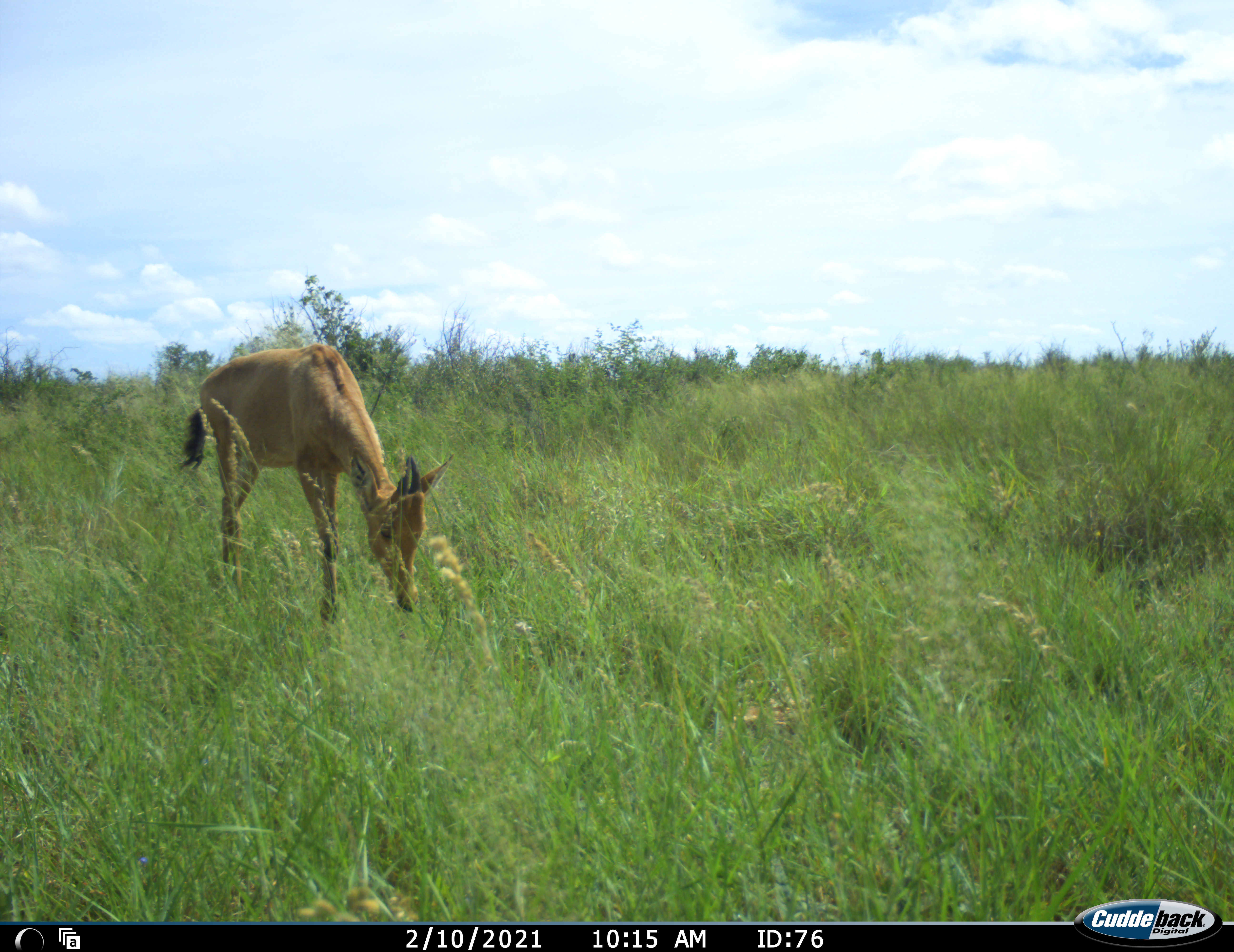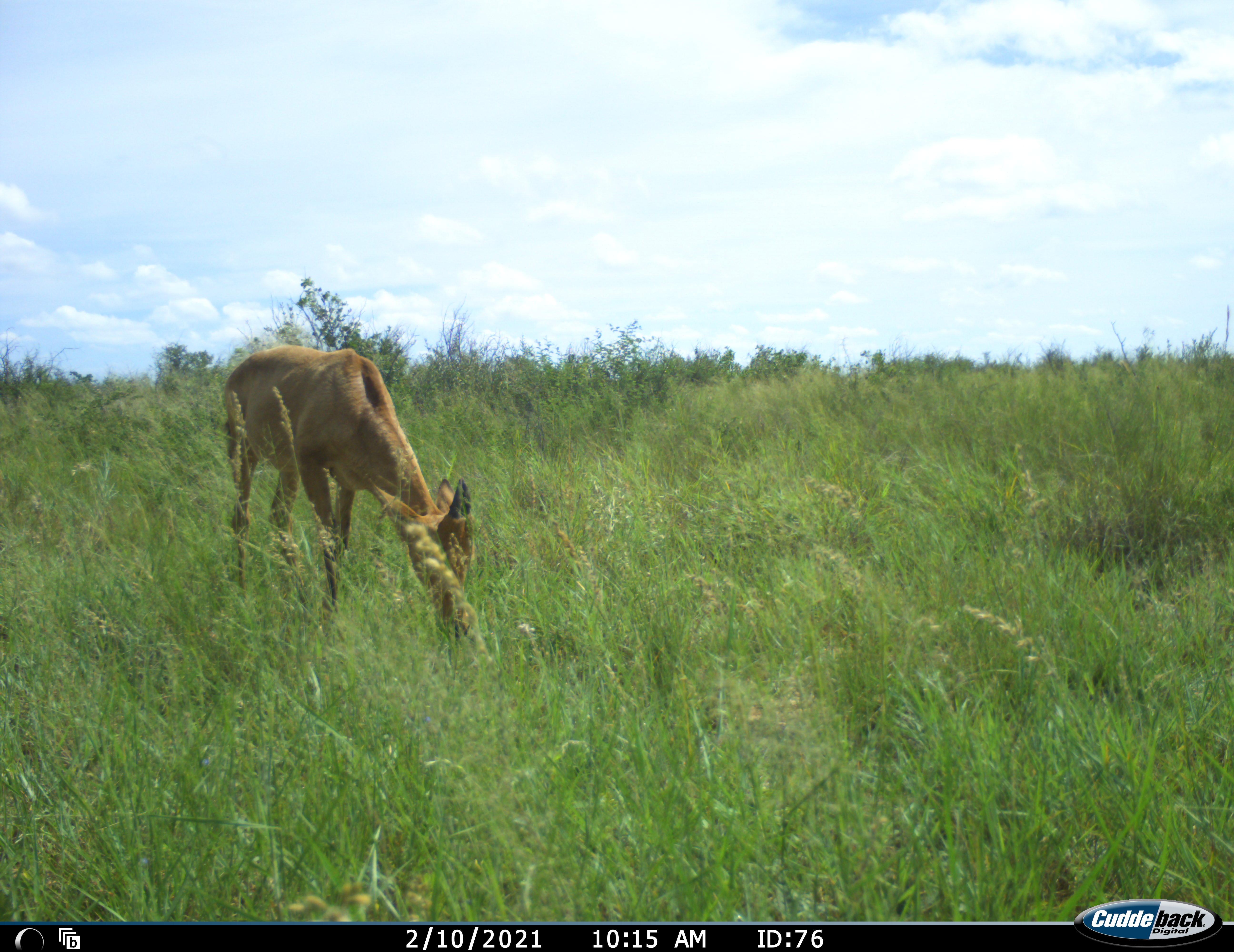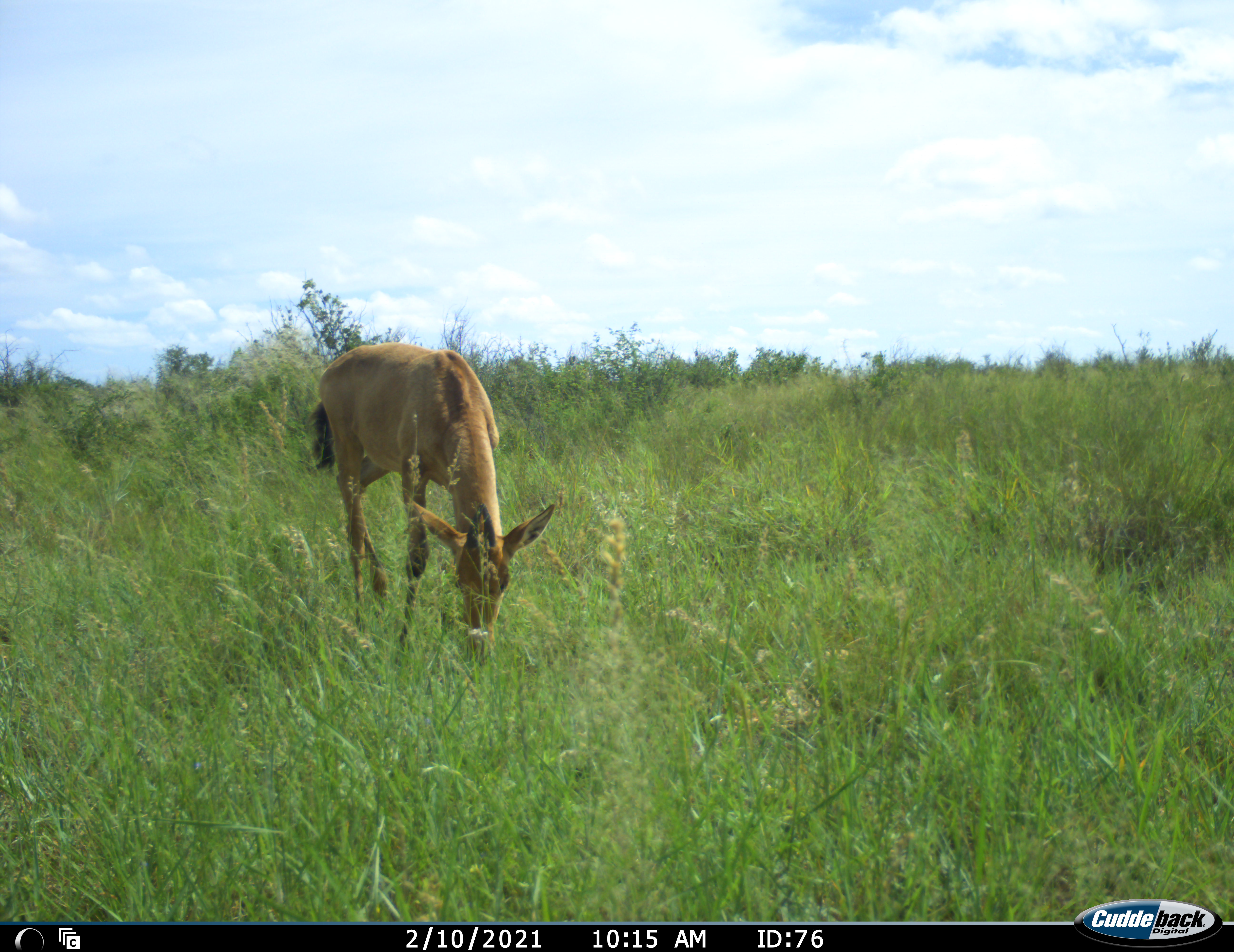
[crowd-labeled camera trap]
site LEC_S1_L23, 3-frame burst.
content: unidentified animal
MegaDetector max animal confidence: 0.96